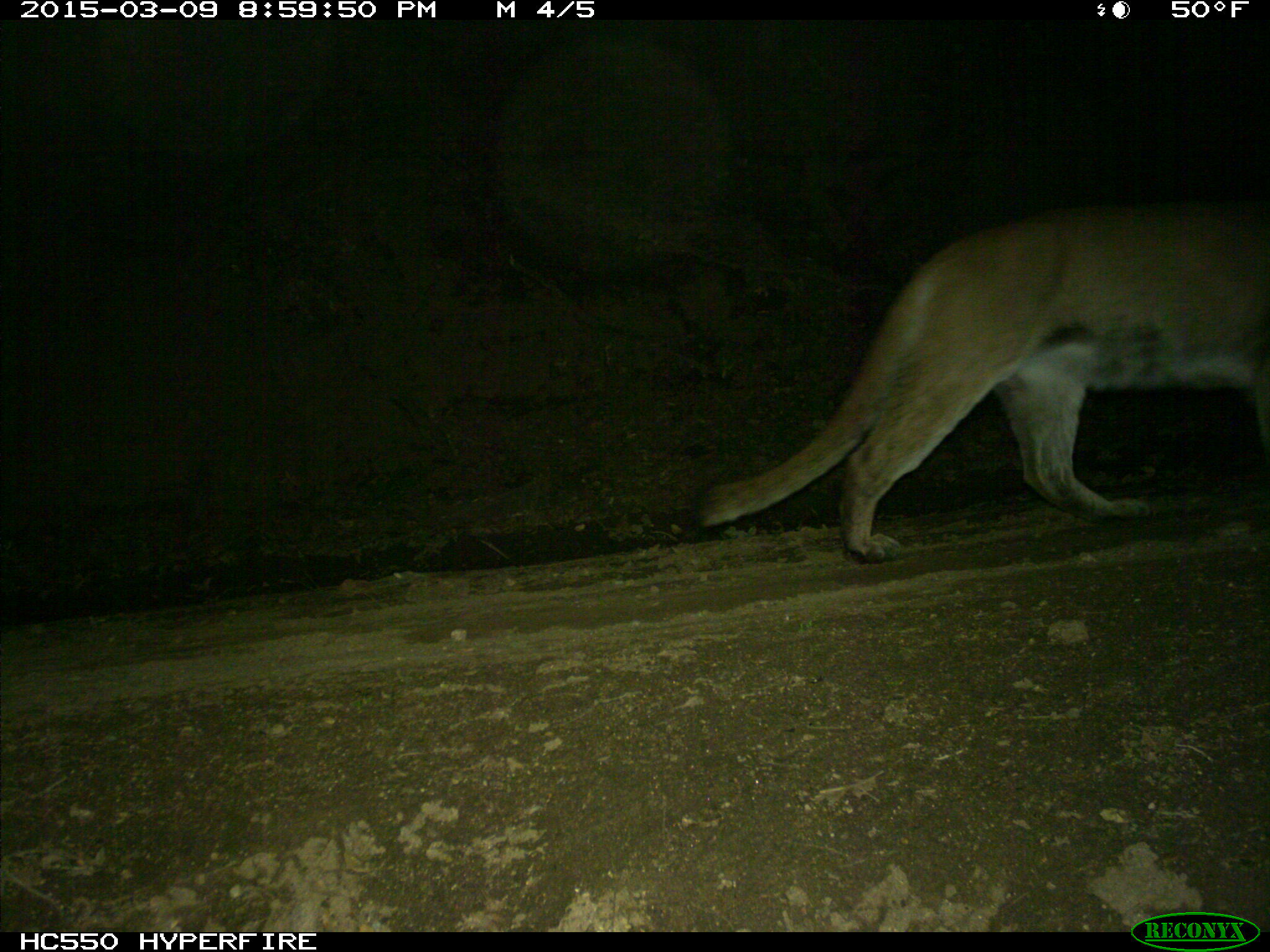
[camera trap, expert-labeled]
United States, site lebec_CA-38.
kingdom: Animalia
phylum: Chordata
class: Mammalia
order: Carnivora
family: Felidae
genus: Puma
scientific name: Puma concolor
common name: mountain lion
Puma concolor (mountain lion).